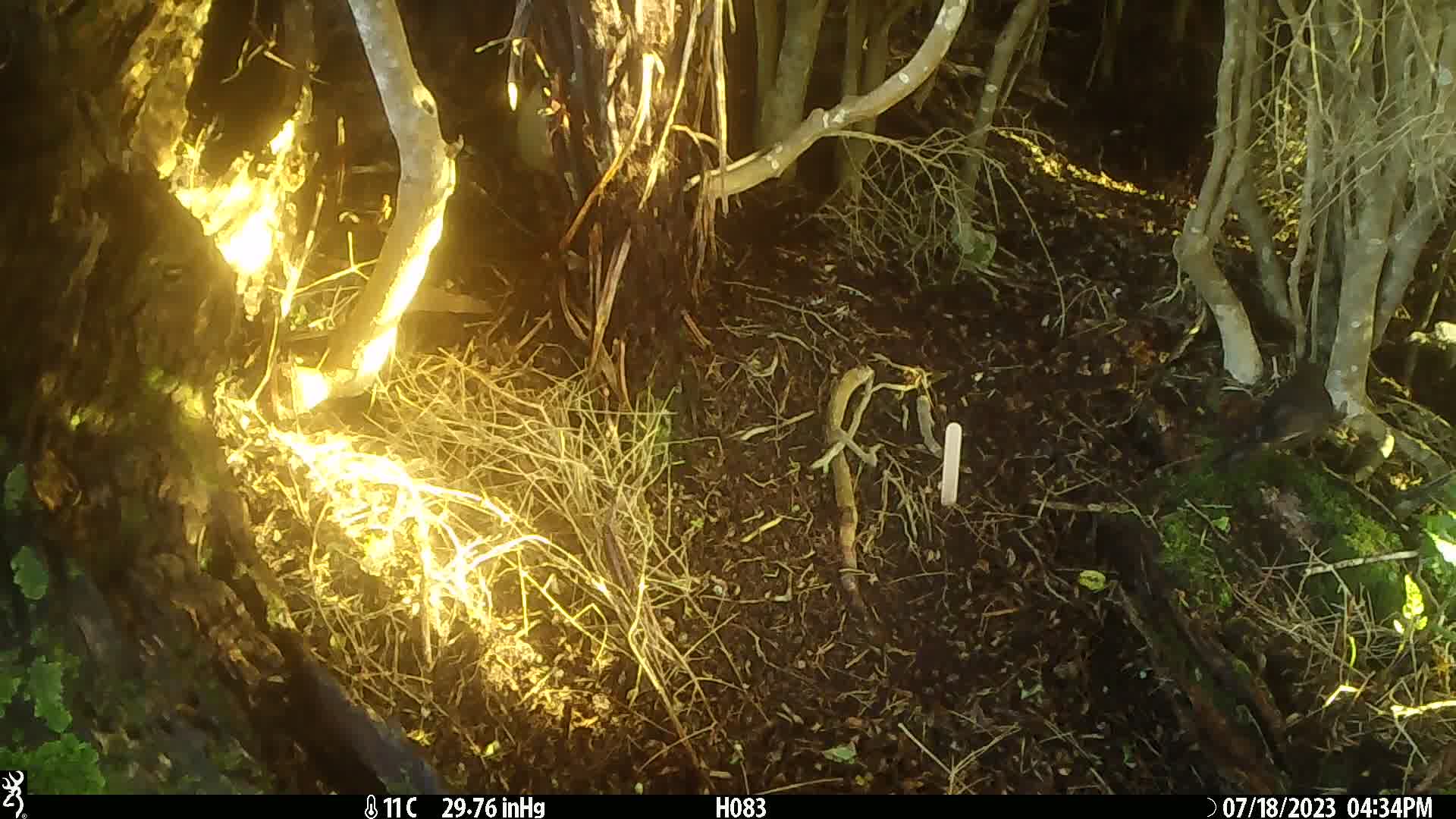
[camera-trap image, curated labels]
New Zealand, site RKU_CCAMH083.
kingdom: Animalia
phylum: Chordata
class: Aves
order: Passeriformes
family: Turdidae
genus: Turdus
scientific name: Turdus merula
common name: eurasian blackbird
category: blackbird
Blackbird (eurasian blackbird) (Turdus merula).